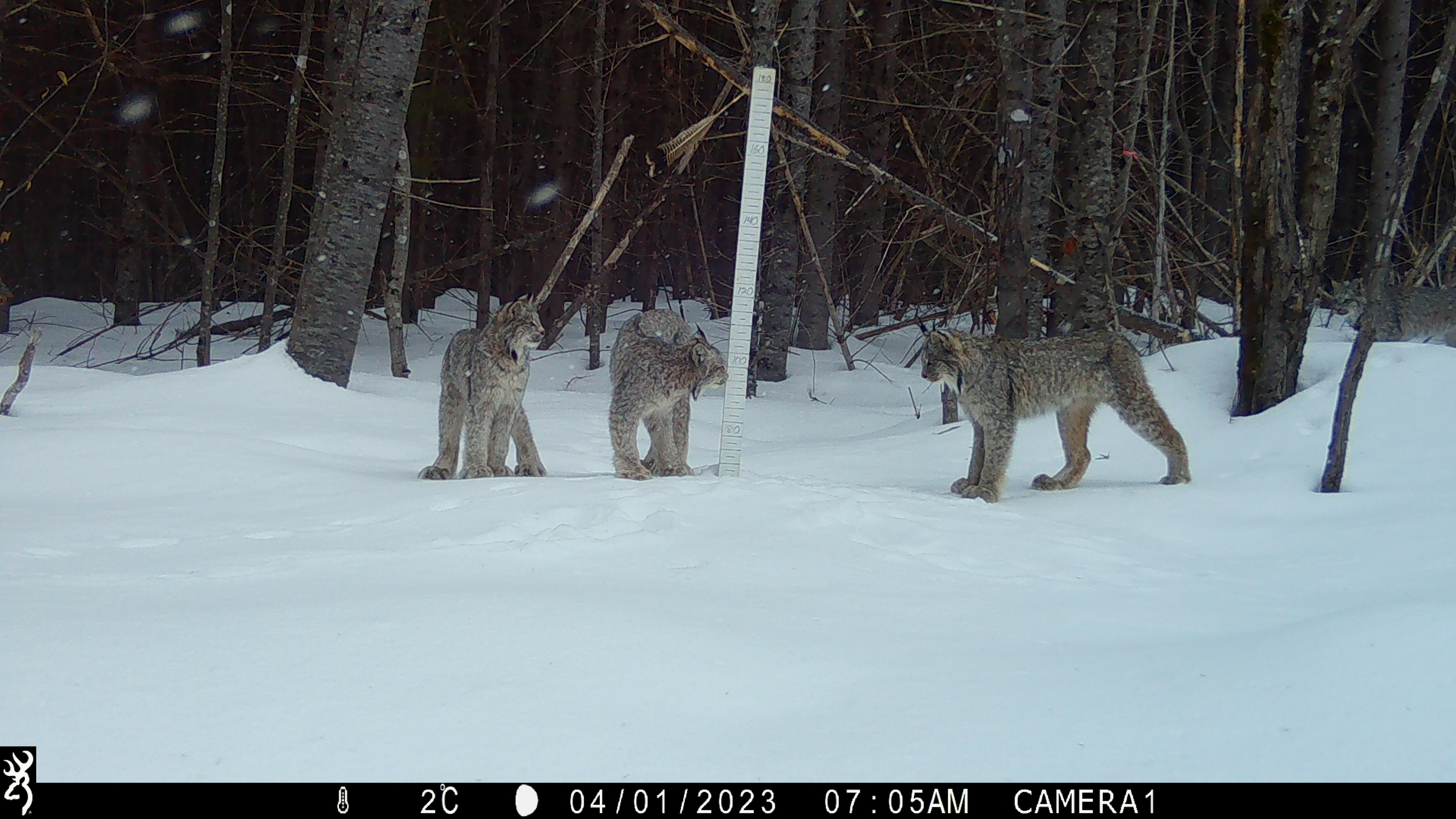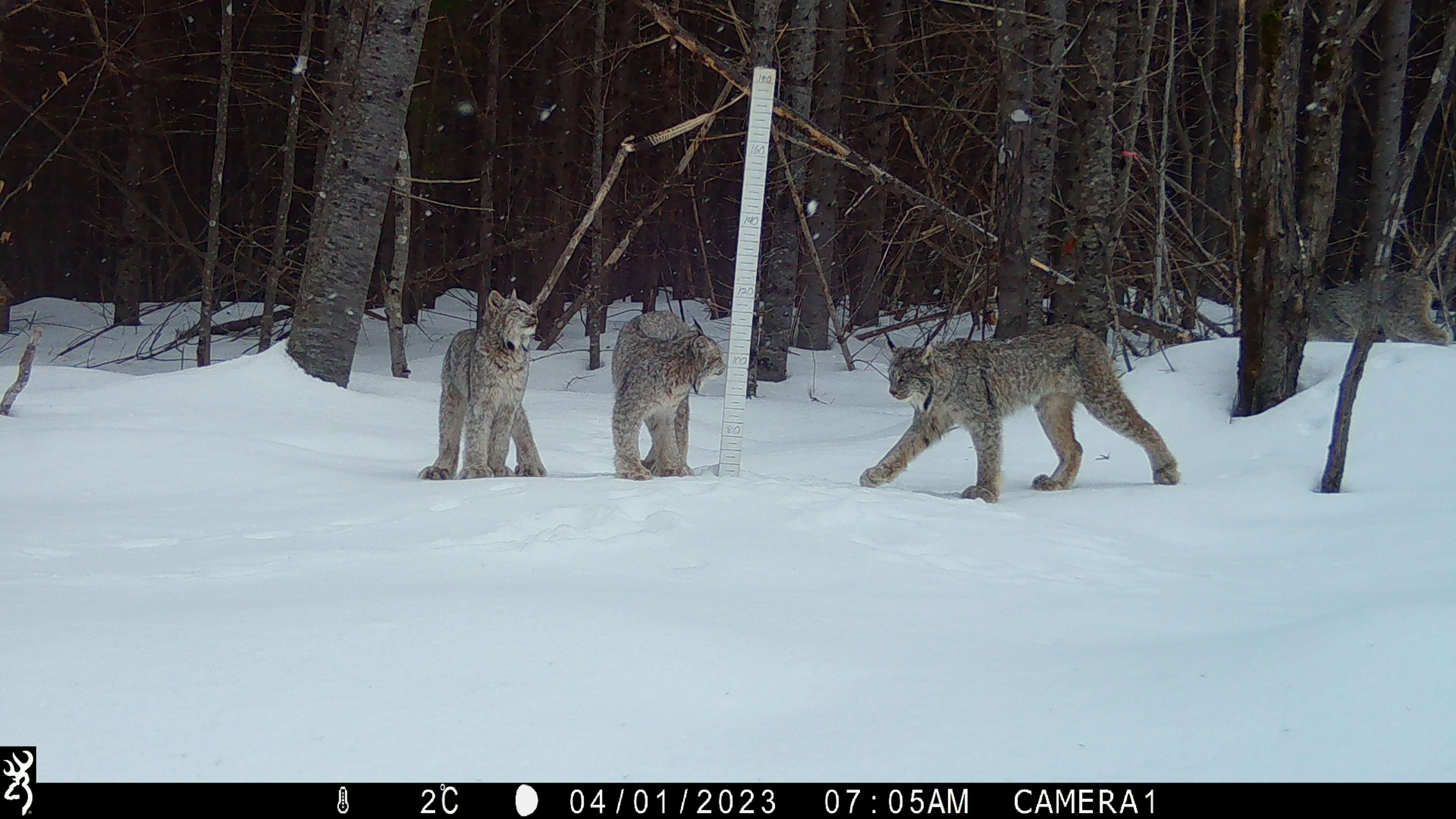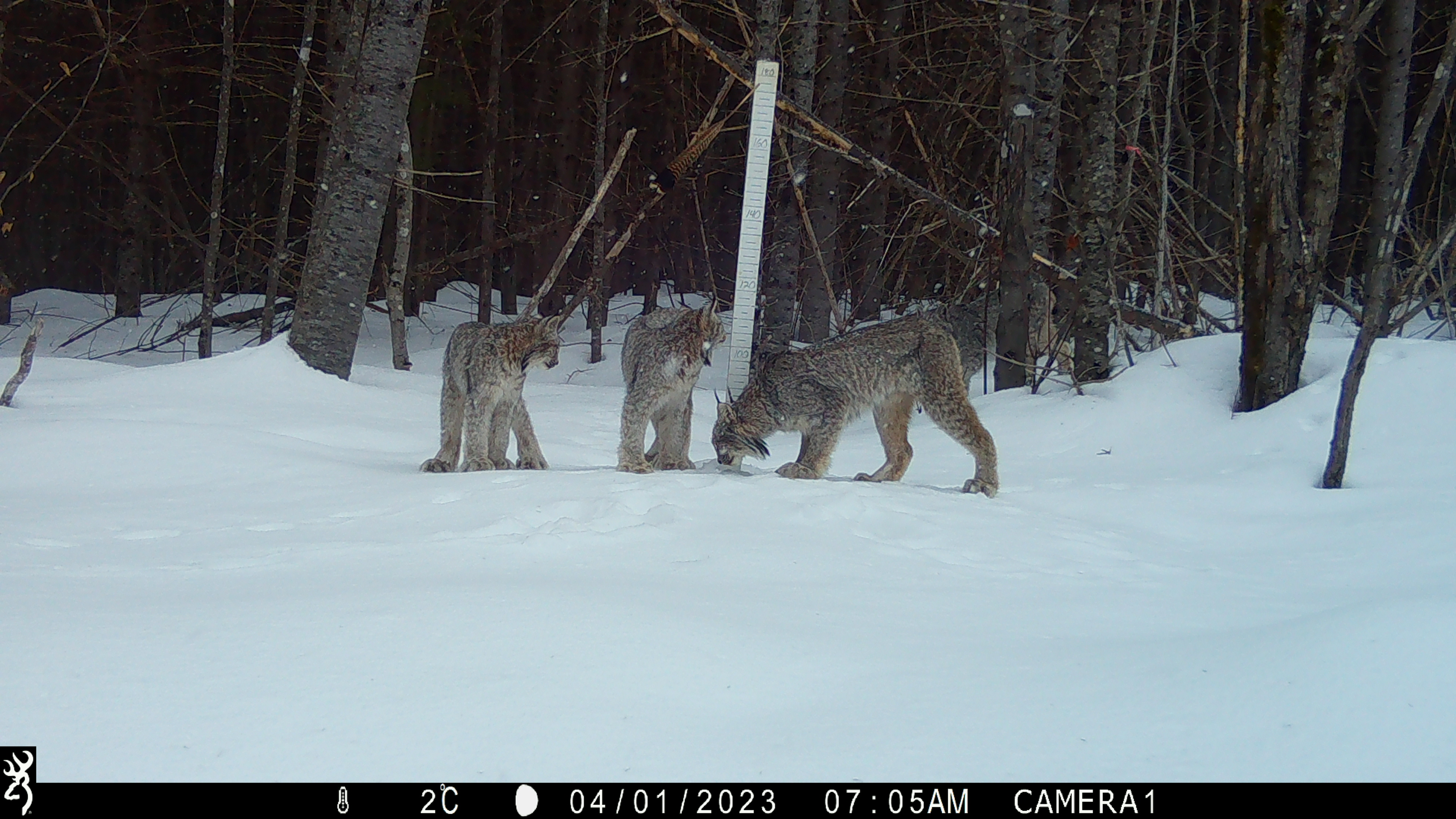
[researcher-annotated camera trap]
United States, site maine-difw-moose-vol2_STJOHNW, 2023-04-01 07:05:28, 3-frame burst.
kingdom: Animalia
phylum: Chordata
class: Mammalia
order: Carnivora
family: Felidae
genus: Lynx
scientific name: Lynx canadensis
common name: canada lynx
Canada lynx (Lynx canadensis).